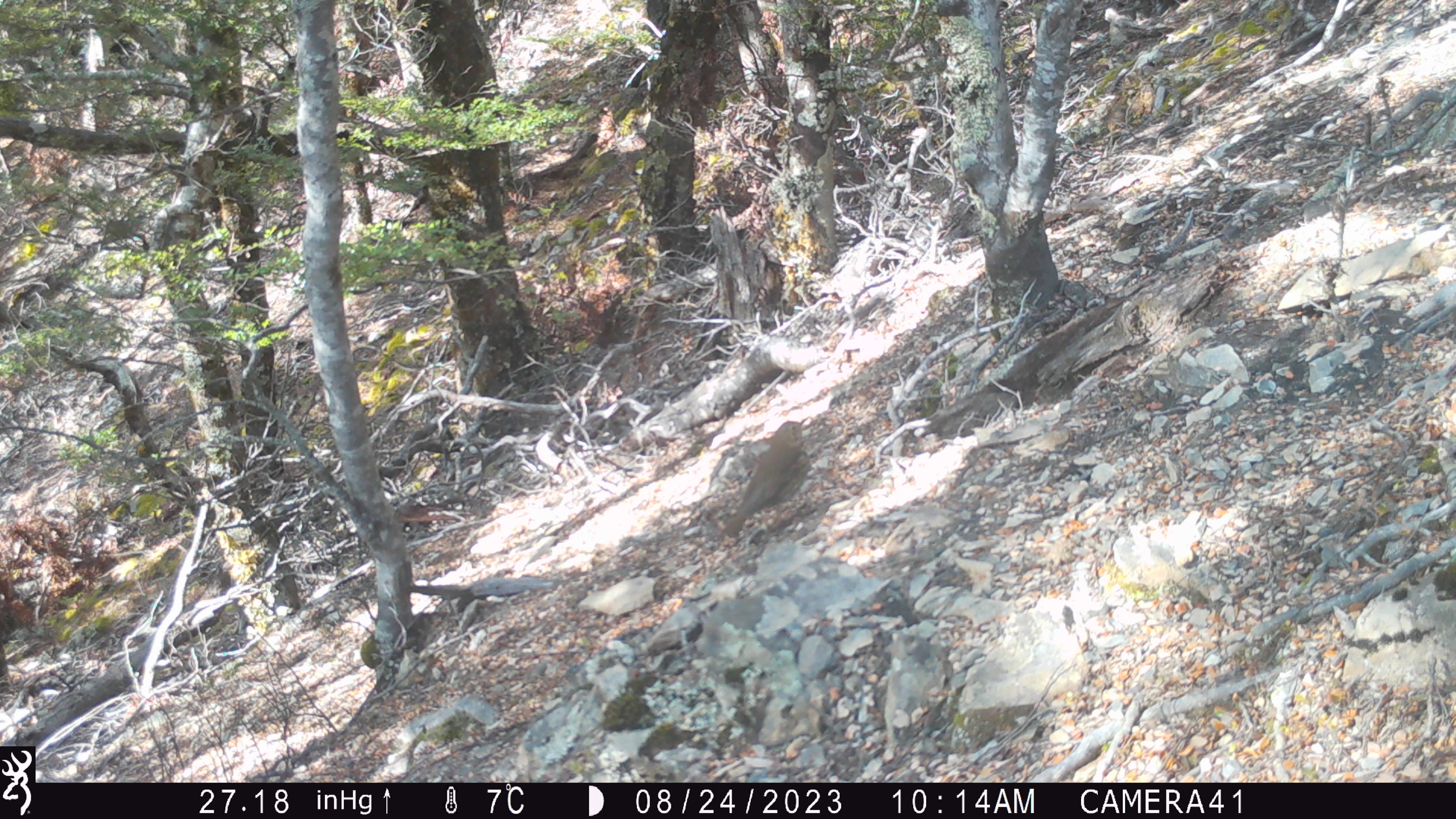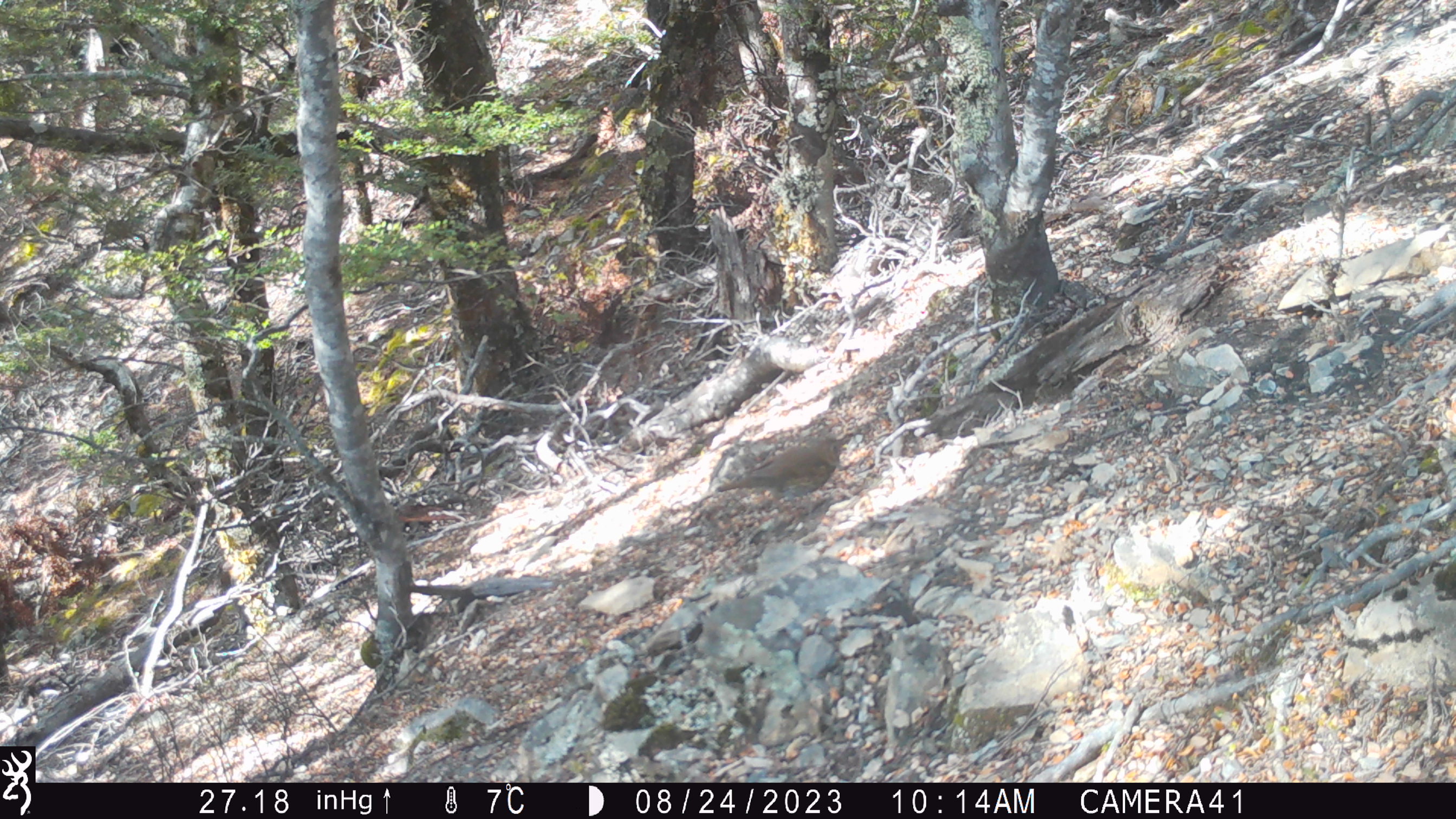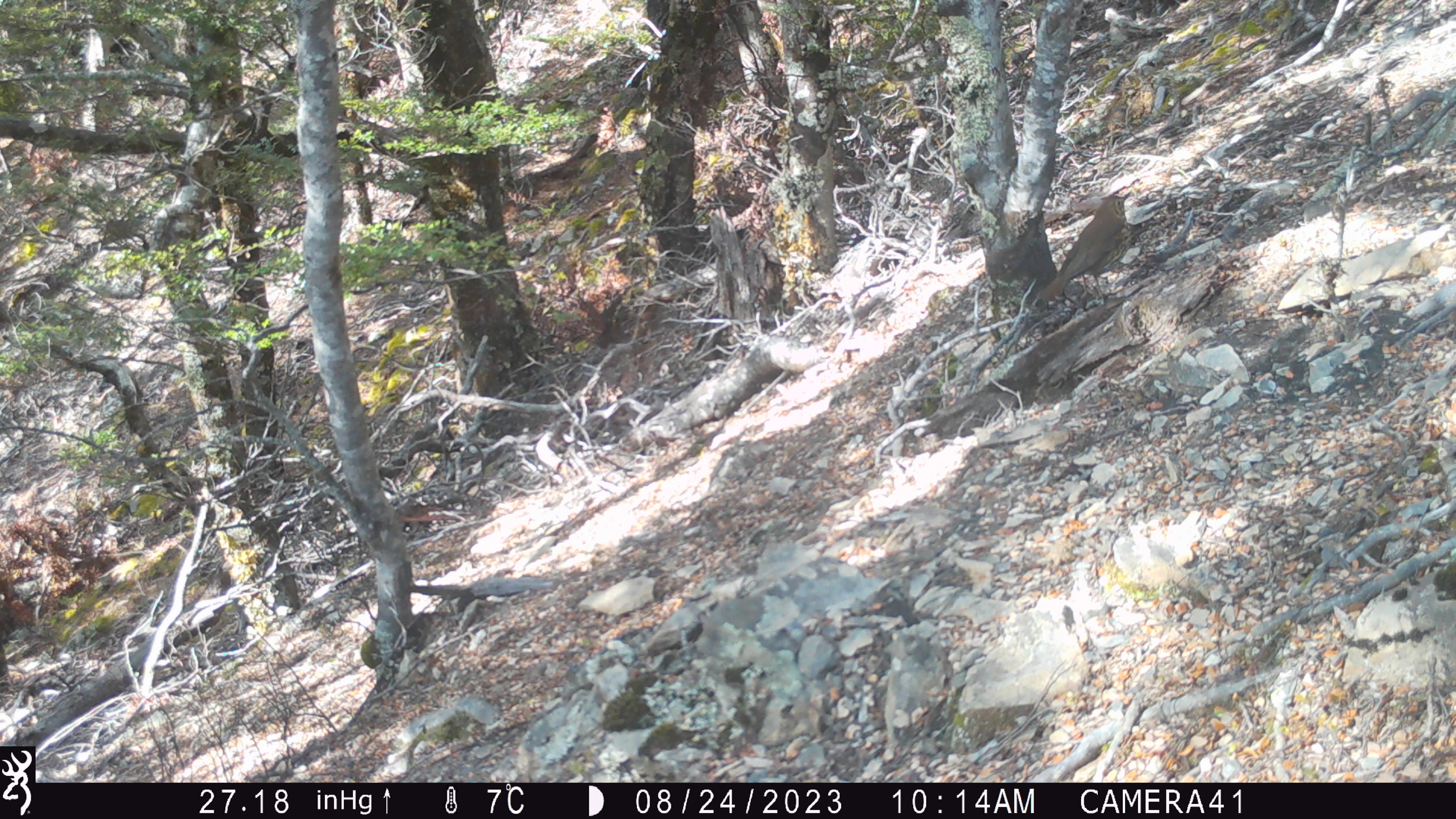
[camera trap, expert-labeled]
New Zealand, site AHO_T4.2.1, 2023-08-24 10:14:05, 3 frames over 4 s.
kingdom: Animalia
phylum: Chordata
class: Aves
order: Passeriformes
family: Turdidae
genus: Turdus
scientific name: Turdus philomelos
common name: song thrush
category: thrush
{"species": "thrush (song thrush) (Turdus philomelos)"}